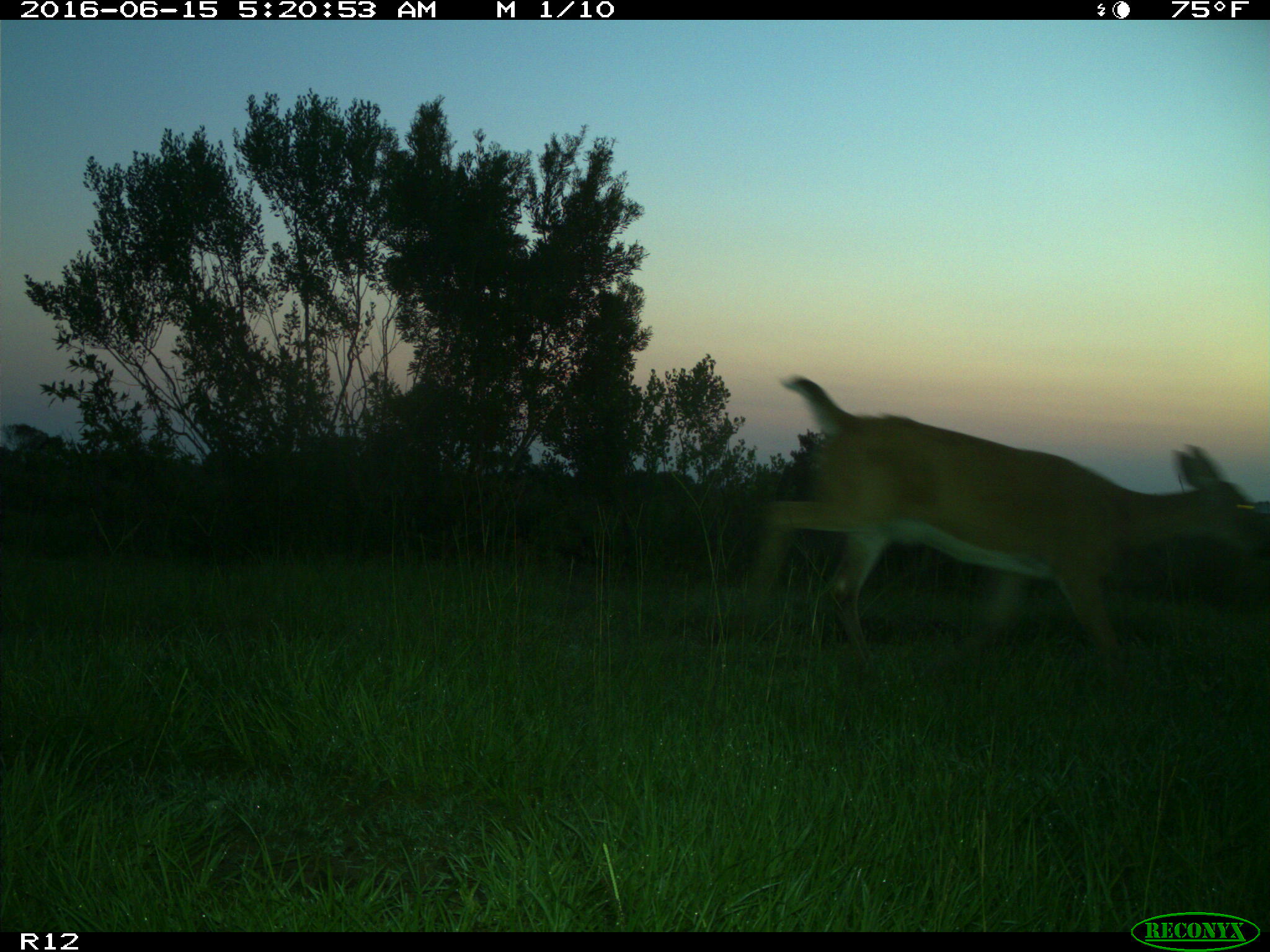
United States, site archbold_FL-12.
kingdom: Animalia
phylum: Chordata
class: Mammalia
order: Artiodactyla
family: Cervidae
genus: Odocoileus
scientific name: Odocoileus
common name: deer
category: unidentified deer